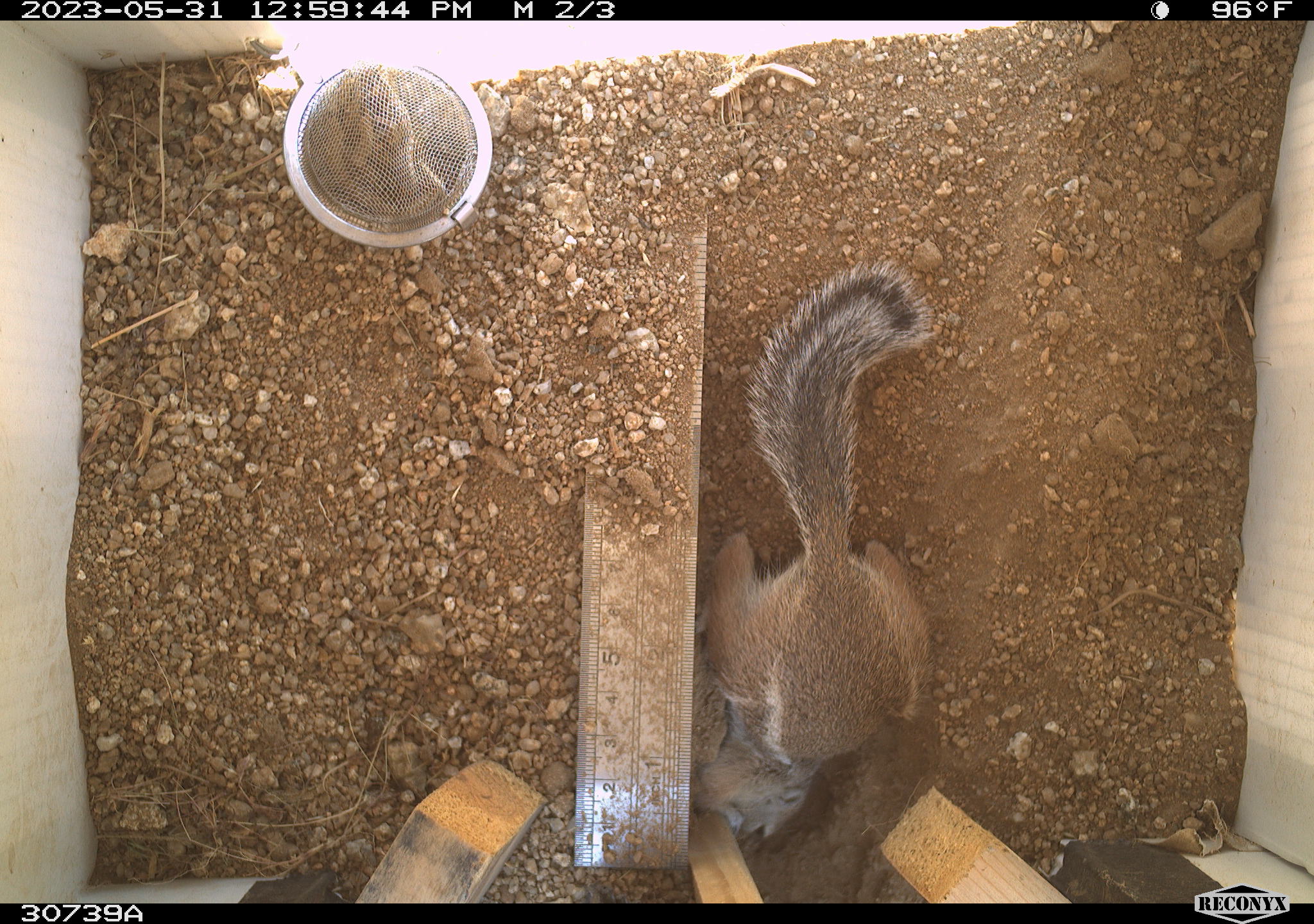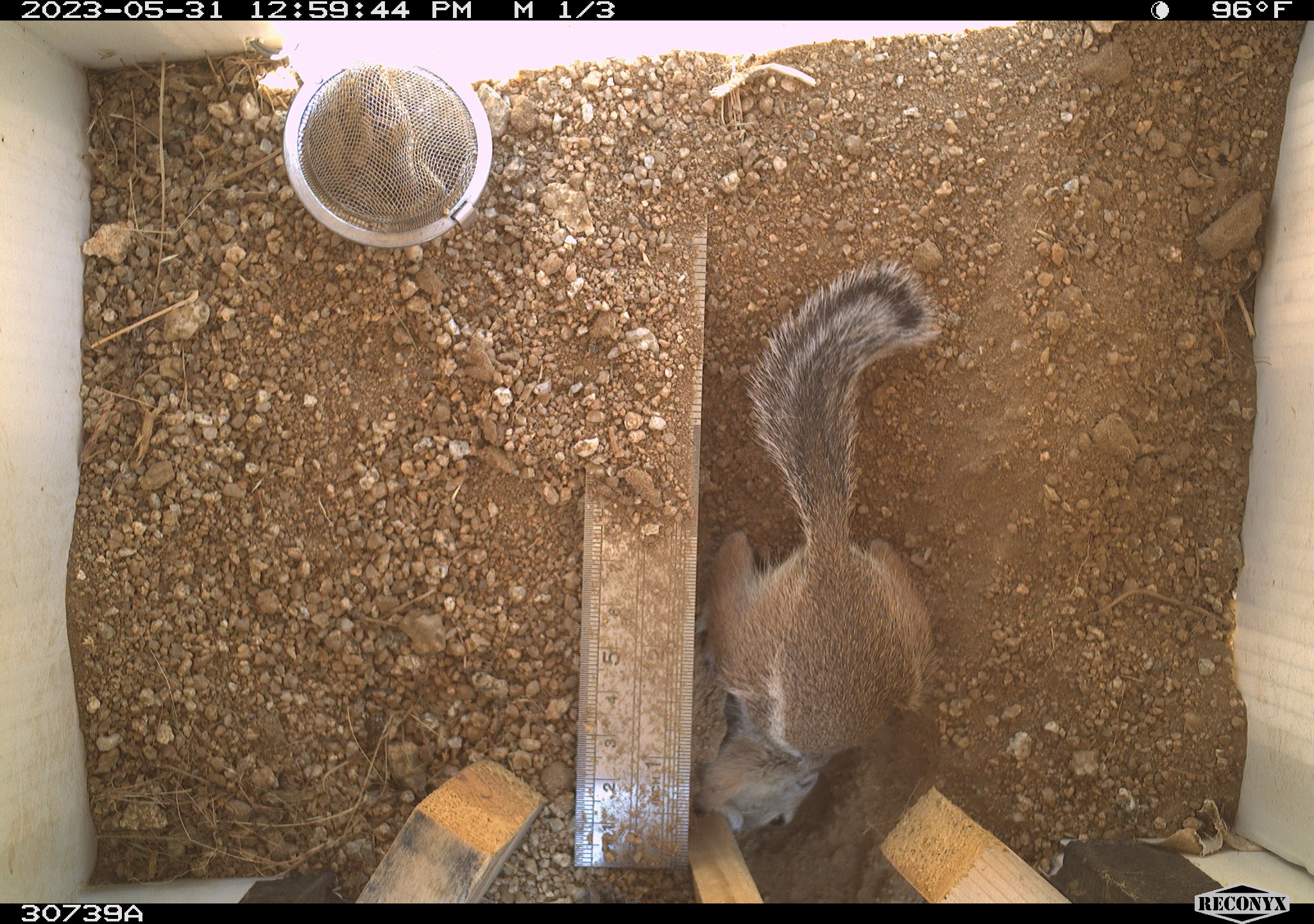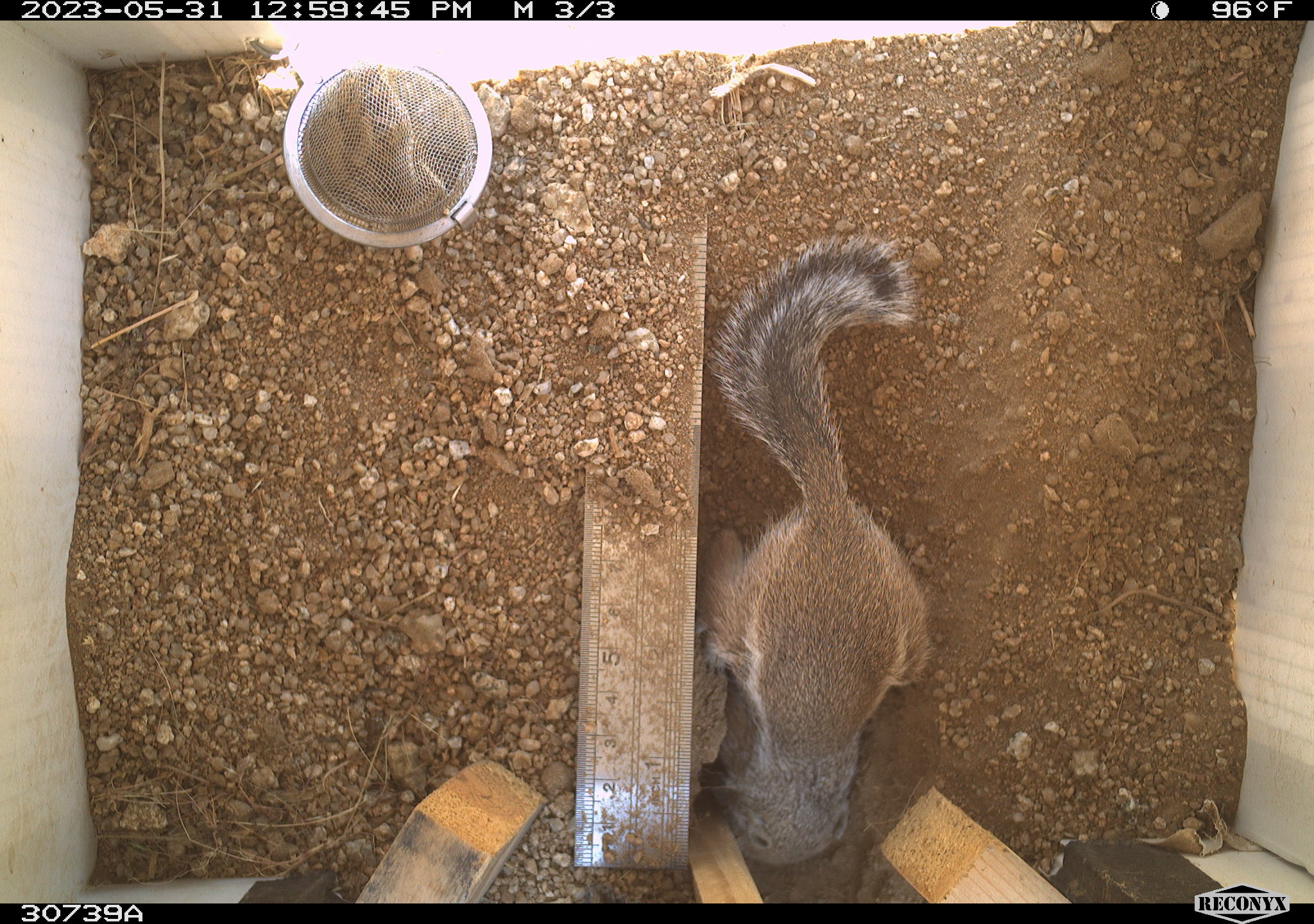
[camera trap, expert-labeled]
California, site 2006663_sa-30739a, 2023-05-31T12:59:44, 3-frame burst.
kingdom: Animalia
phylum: Chordata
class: Mammalia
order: Rodentia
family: Sciuridae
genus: Ammospermophilus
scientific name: Ammospermophilus leucurus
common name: white-tailed antelope squirrel